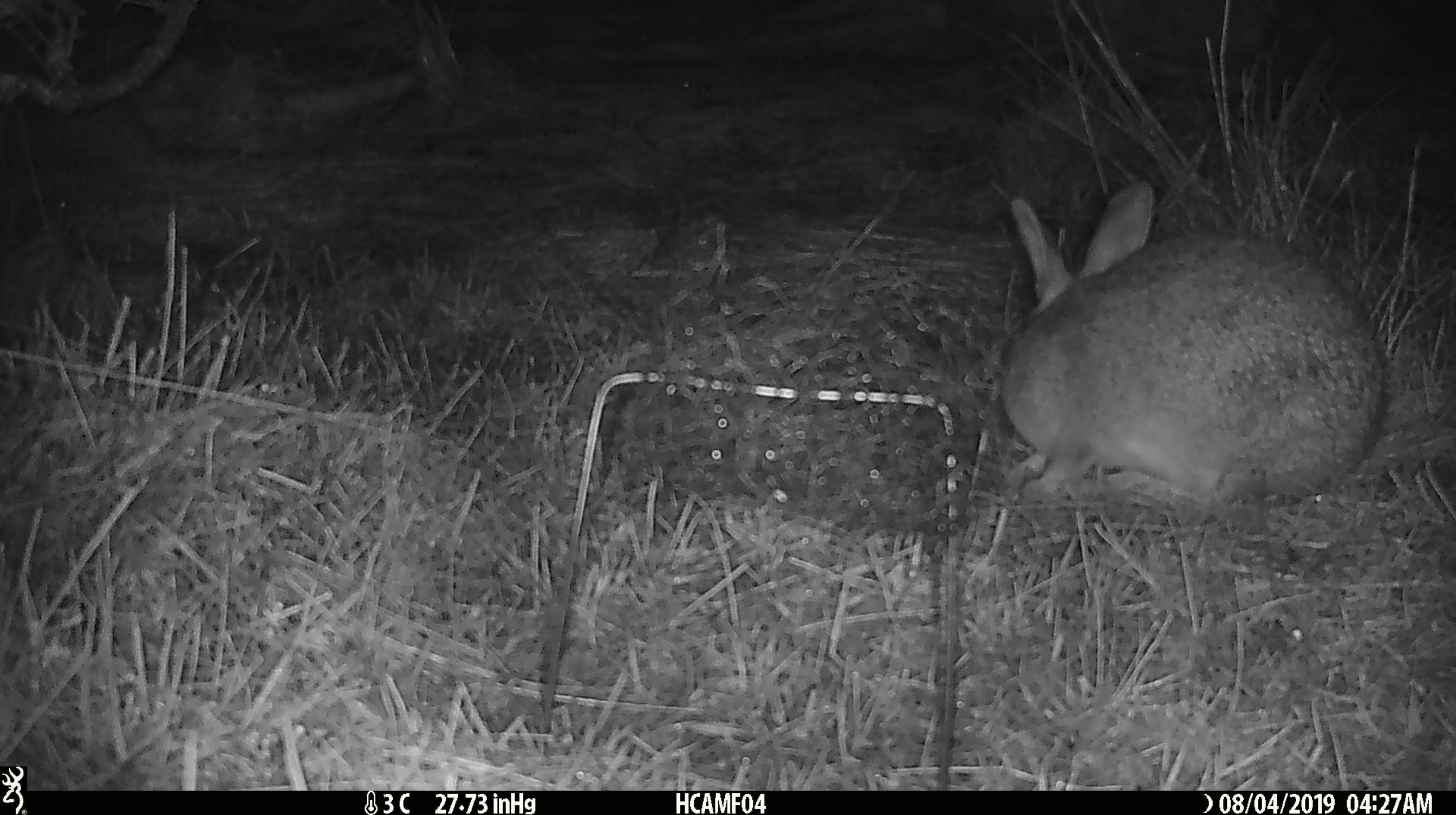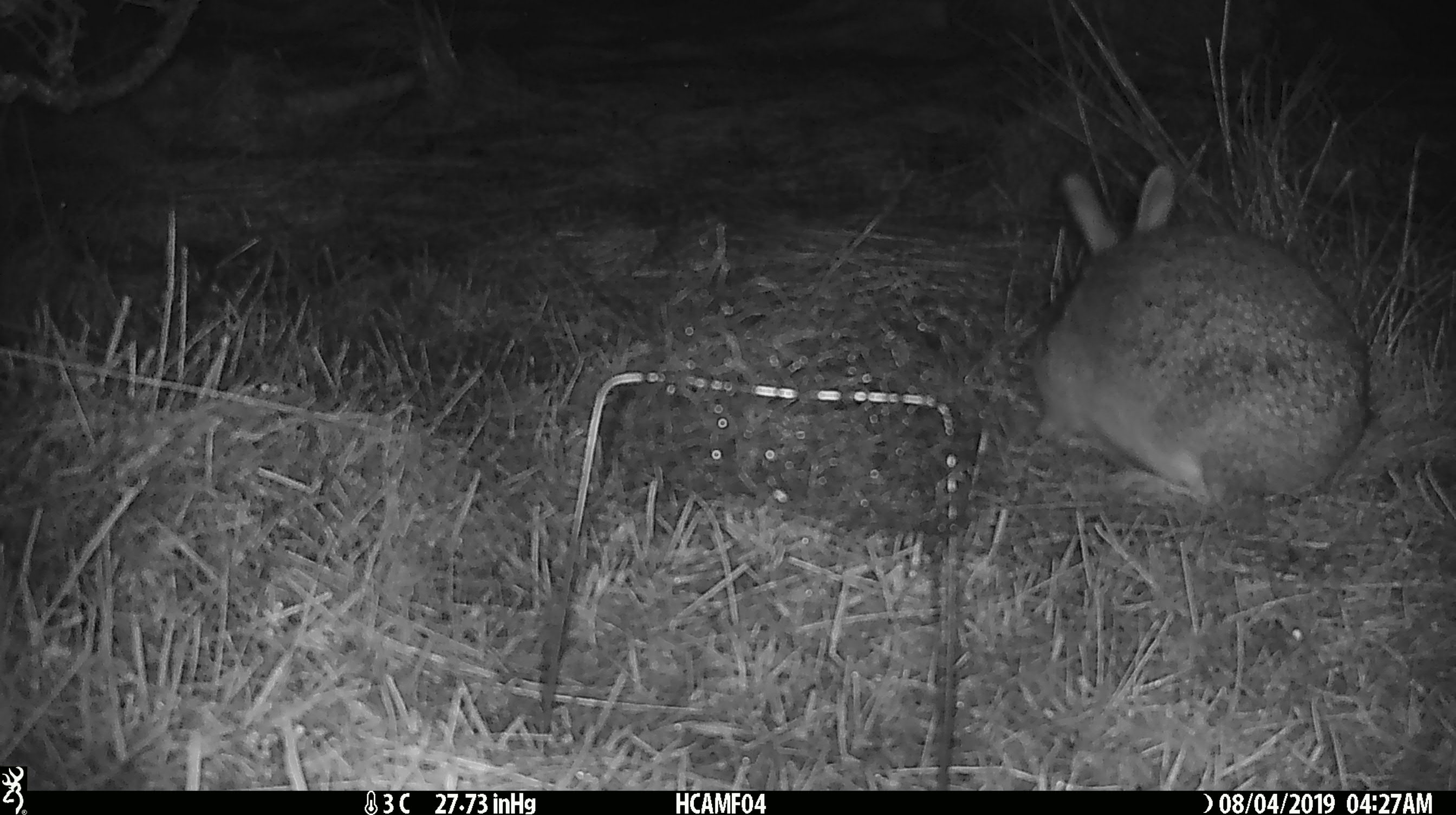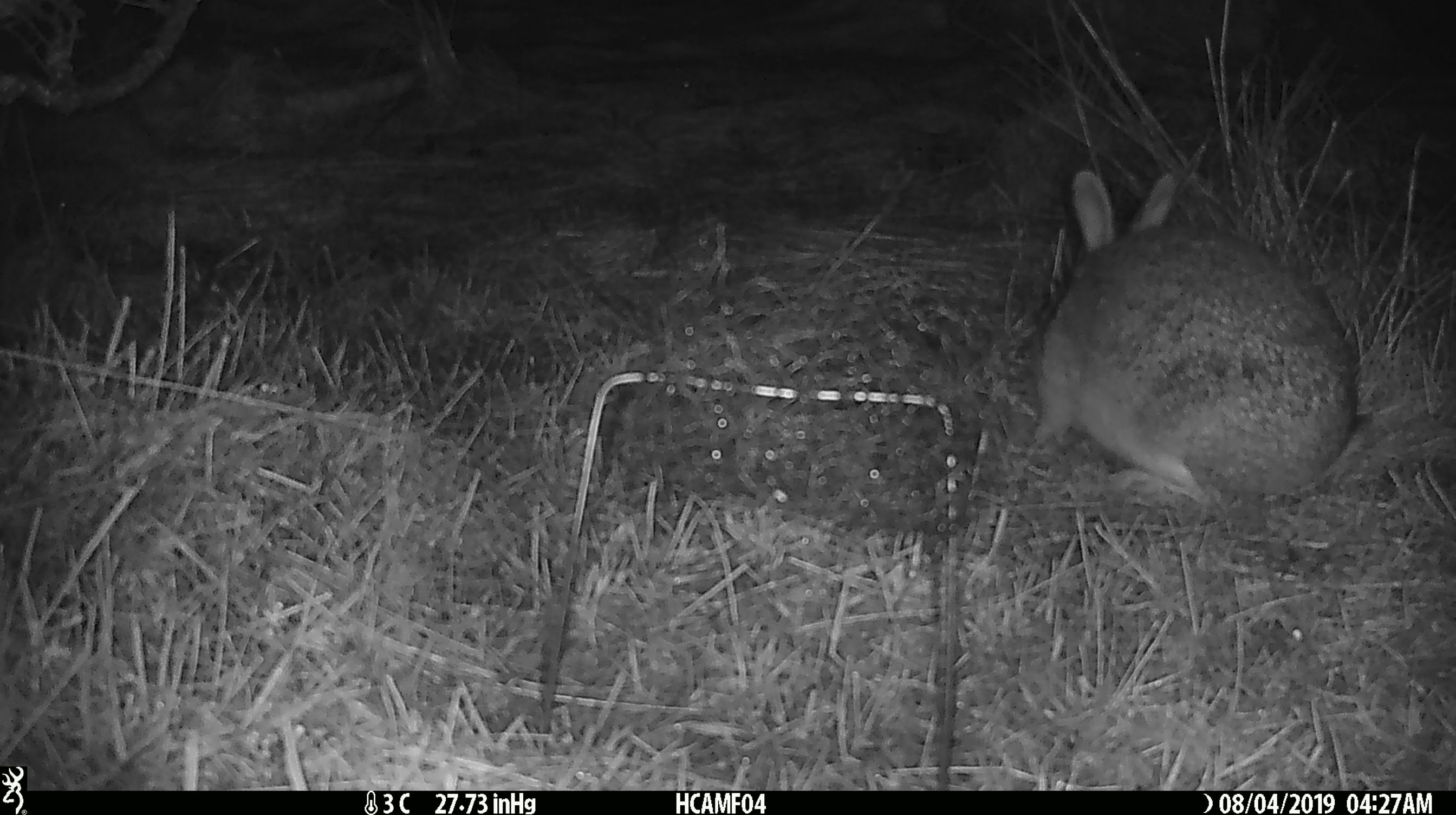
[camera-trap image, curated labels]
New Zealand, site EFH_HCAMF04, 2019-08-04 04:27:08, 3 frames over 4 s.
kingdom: Animalia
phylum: Chordata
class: Mammalia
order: Lagomorpha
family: Leporidae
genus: Lepus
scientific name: Lepus europaeus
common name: brown hare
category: hare